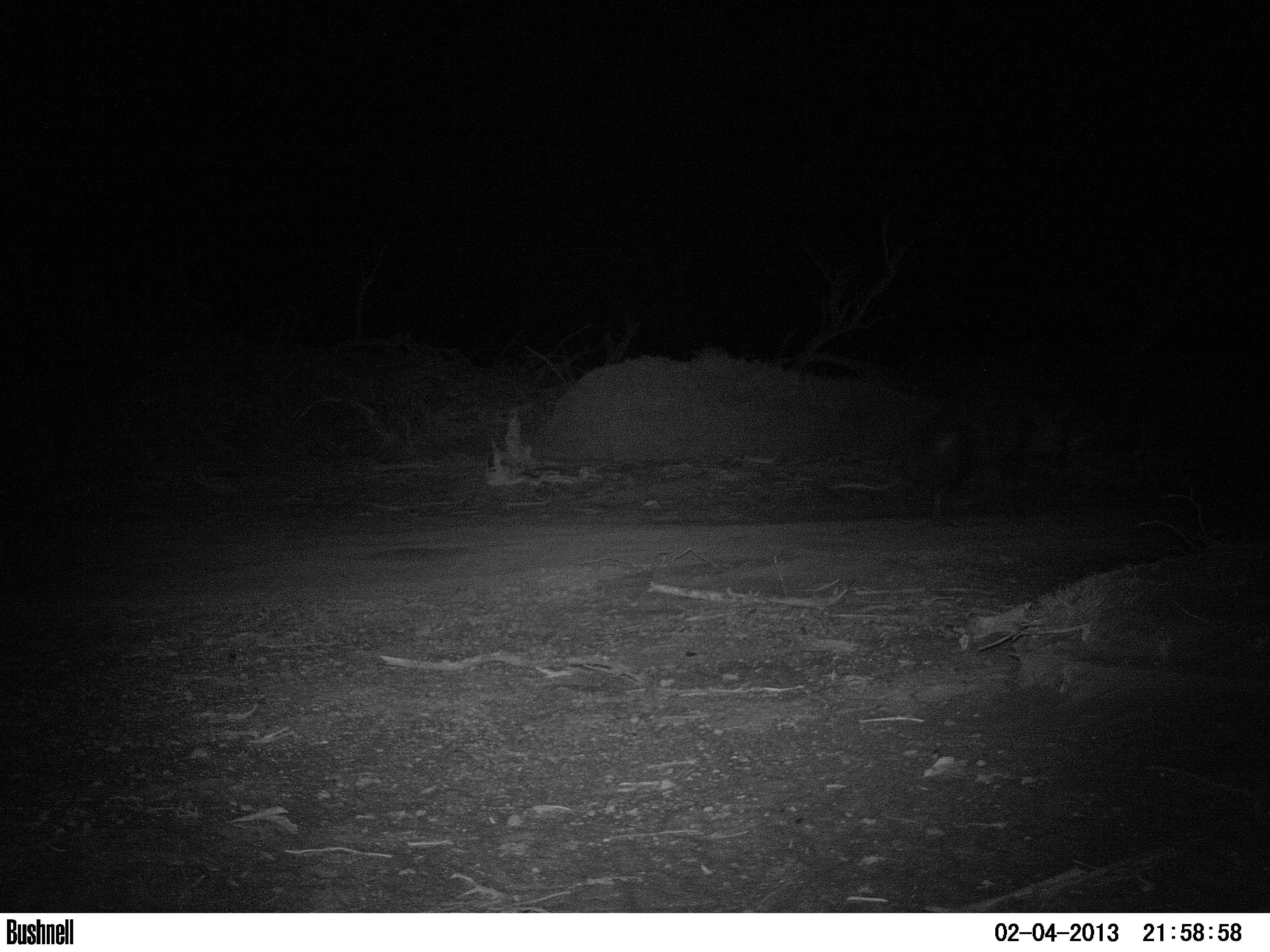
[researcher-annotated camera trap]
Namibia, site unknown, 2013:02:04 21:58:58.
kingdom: Animalia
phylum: Chordata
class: Mammalia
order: Carnivora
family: Hyaenidae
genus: Parahyaena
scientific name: Parahyaena brunnea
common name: brown hyena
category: hyaena brunnea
Hyaena brunnea (brown hyena) (Parahyaena brunnea).